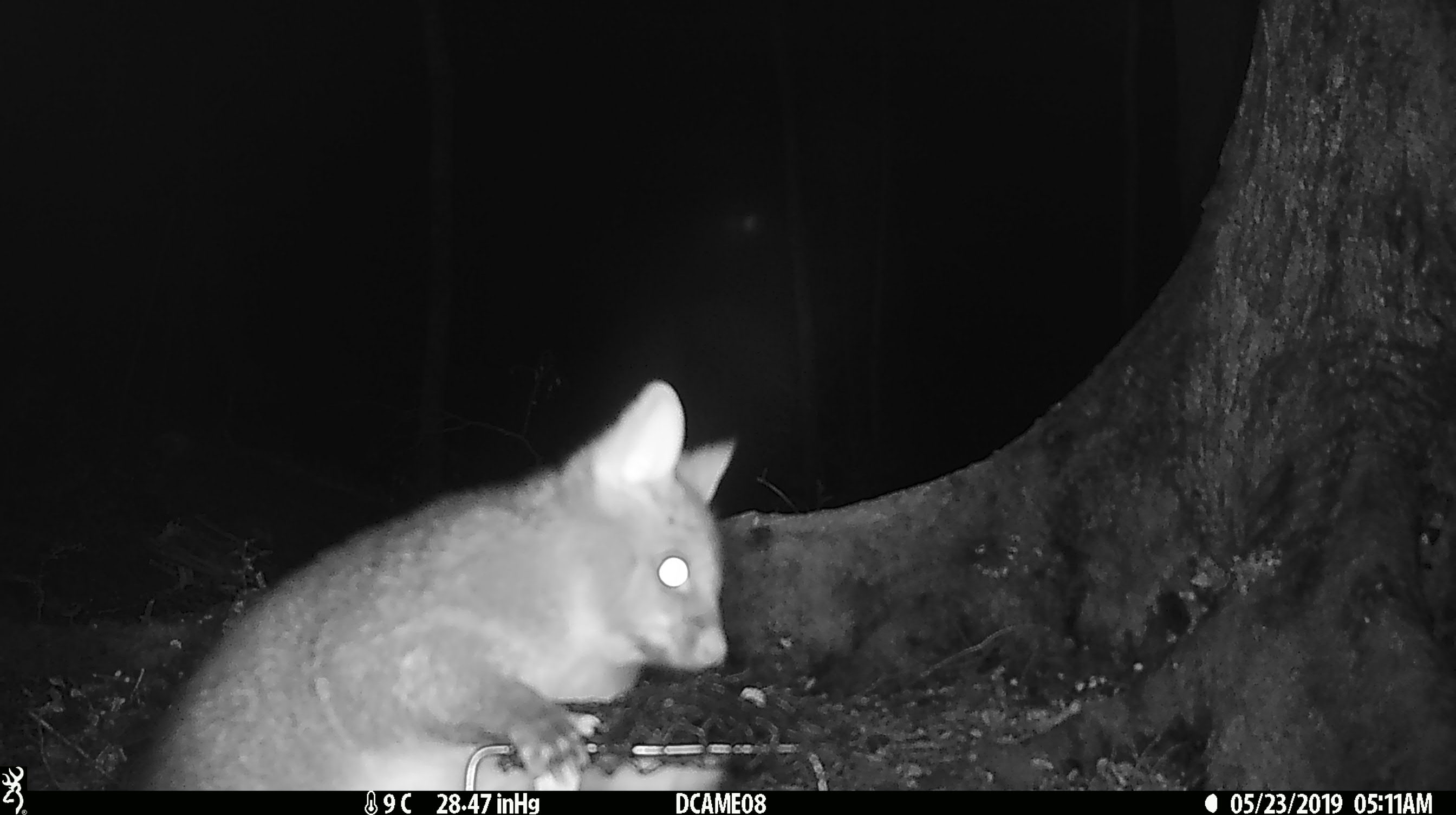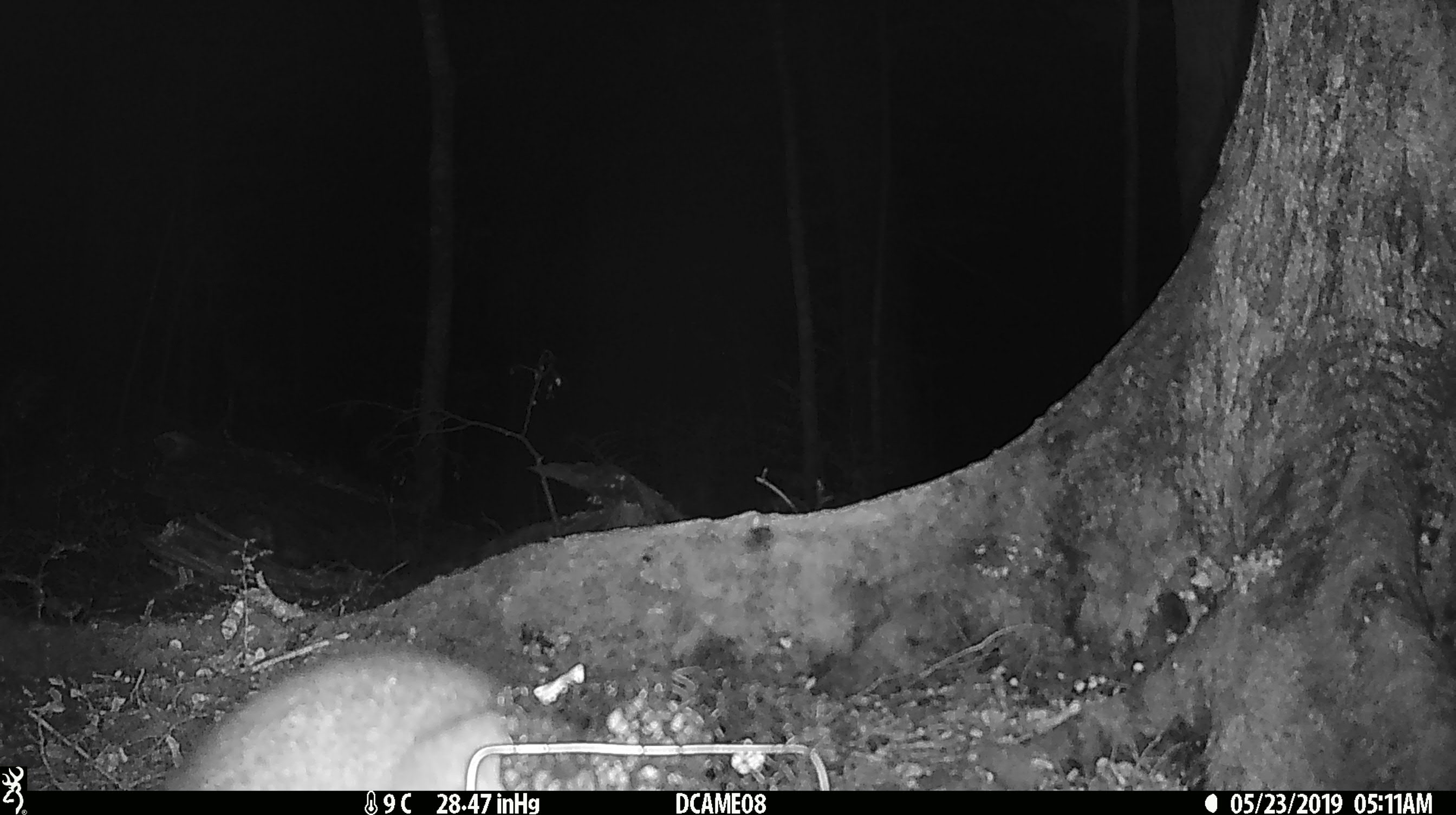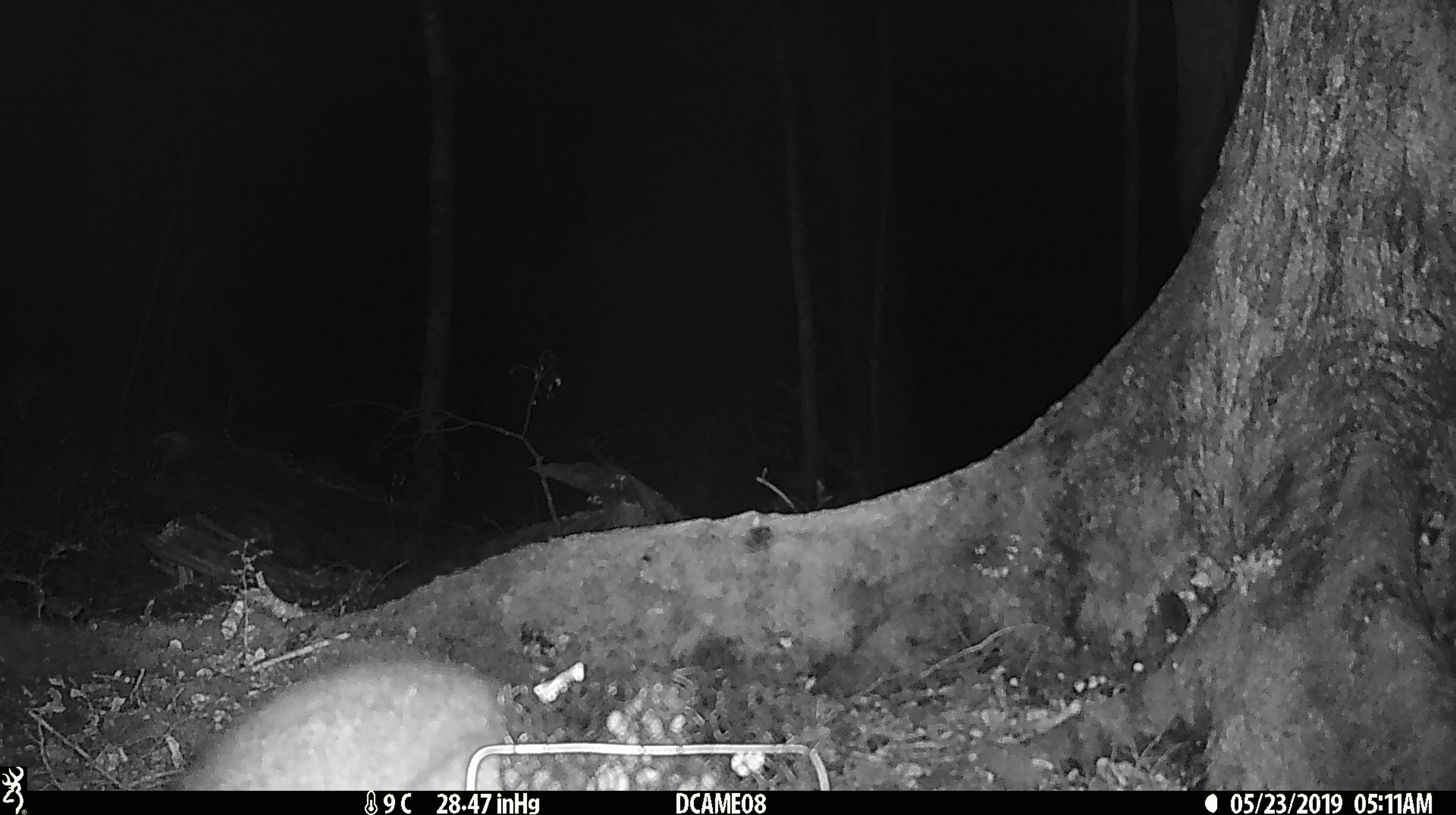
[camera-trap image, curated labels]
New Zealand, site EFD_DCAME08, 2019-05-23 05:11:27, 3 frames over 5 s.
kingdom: Animalia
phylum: Chordata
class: Mammalia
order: Diprotodontia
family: Phalangeridae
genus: Trichosurus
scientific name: Trichosurus vulpecula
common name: common brushtail possum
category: possum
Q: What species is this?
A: Possum (common brushtail possum) (Trichosurus vulpecula).